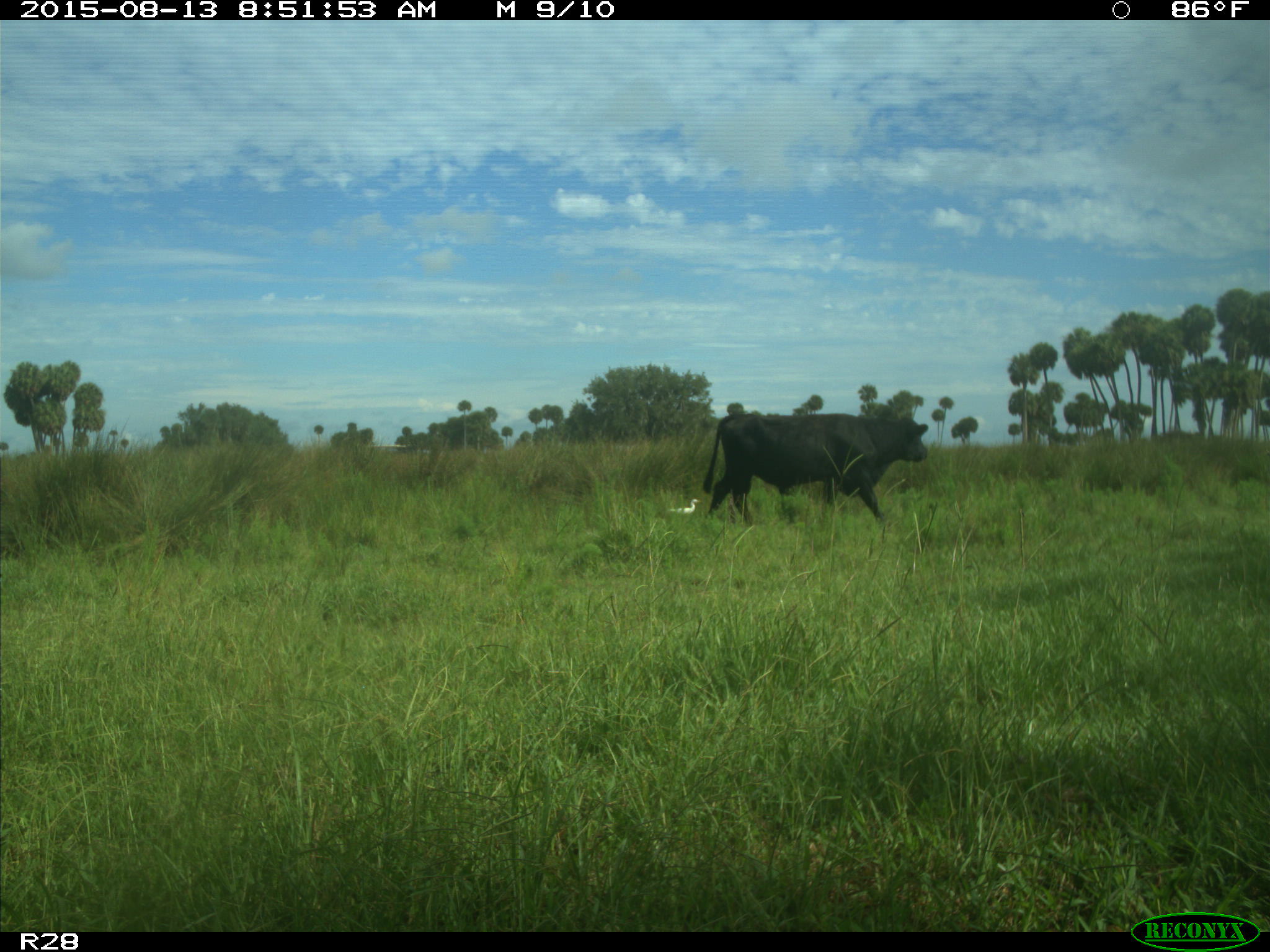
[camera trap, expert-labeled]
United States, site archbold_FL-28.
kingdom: Animalia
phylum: Chordata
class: Mammalia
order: Artiodactyla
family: Bovidae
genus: Bos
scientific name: Bos taurus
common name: domestic cow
Bos taurus (domestic cow).